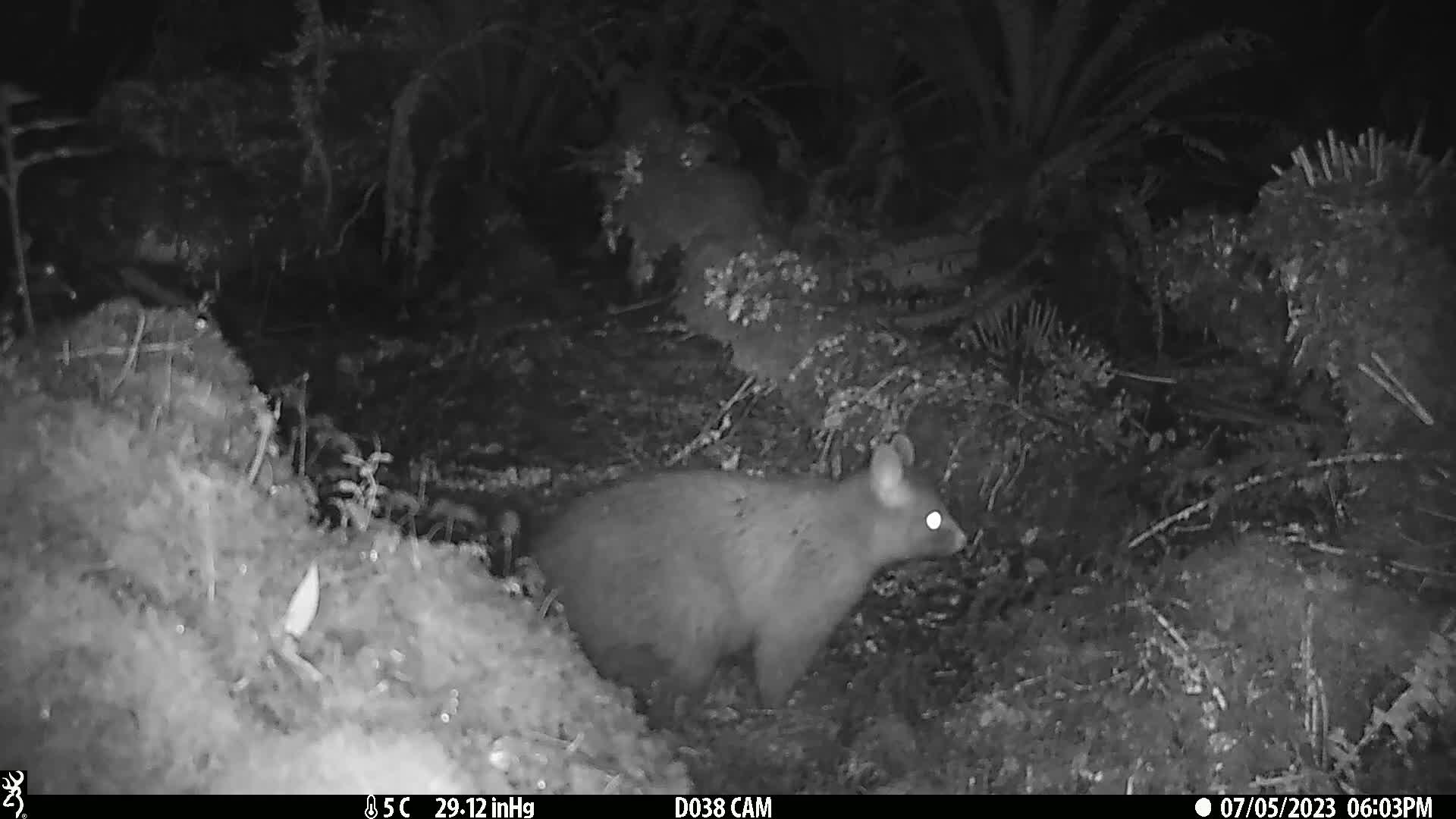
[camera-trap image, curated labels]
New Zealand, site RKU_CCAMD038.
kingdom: Animalia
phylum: Chordata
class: Mammalia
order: Diprotodontia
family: Phalangeridae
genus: Trichosurus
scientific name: Trichosurus vulpecula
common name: common brushtail possum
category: possum